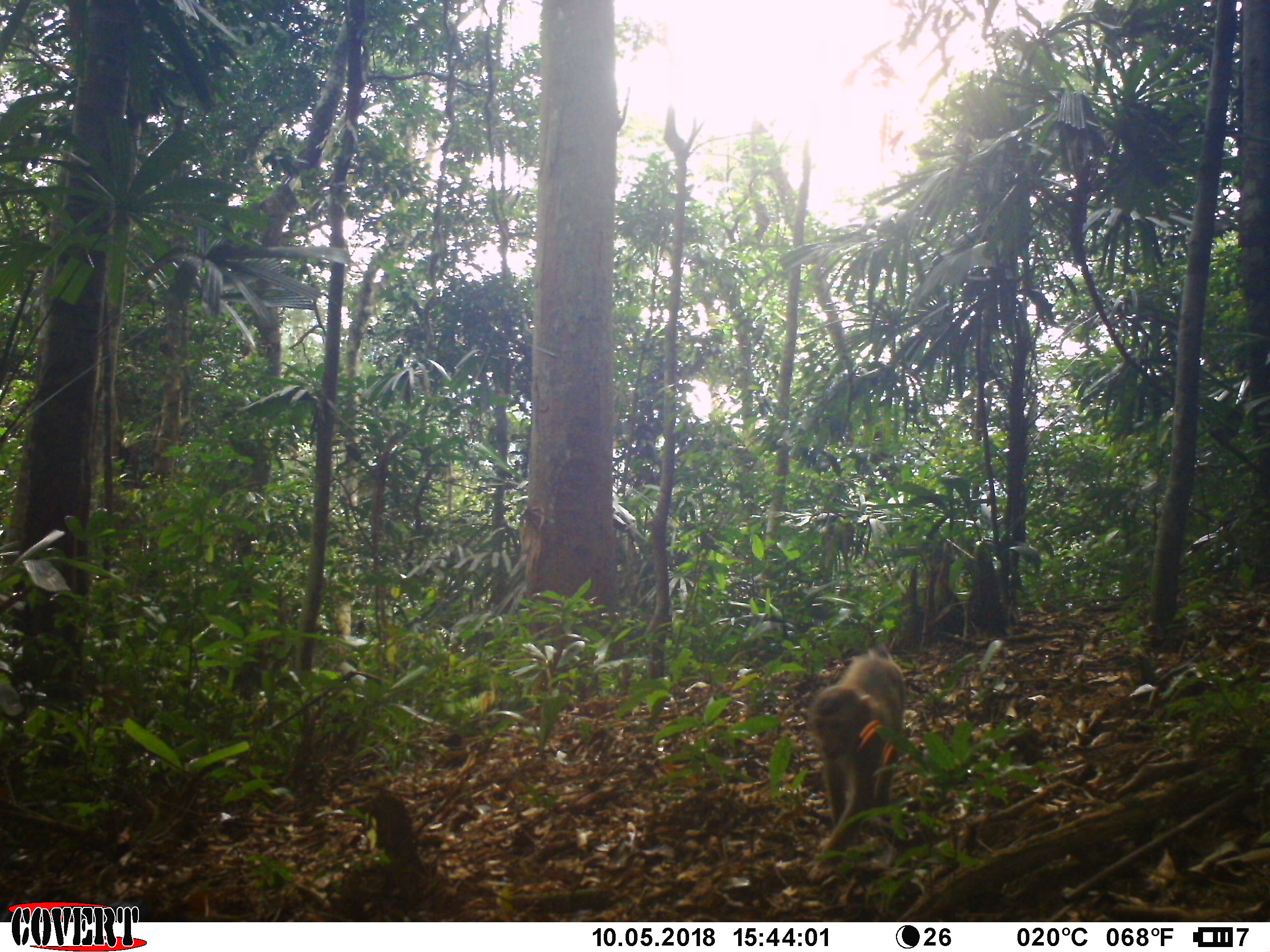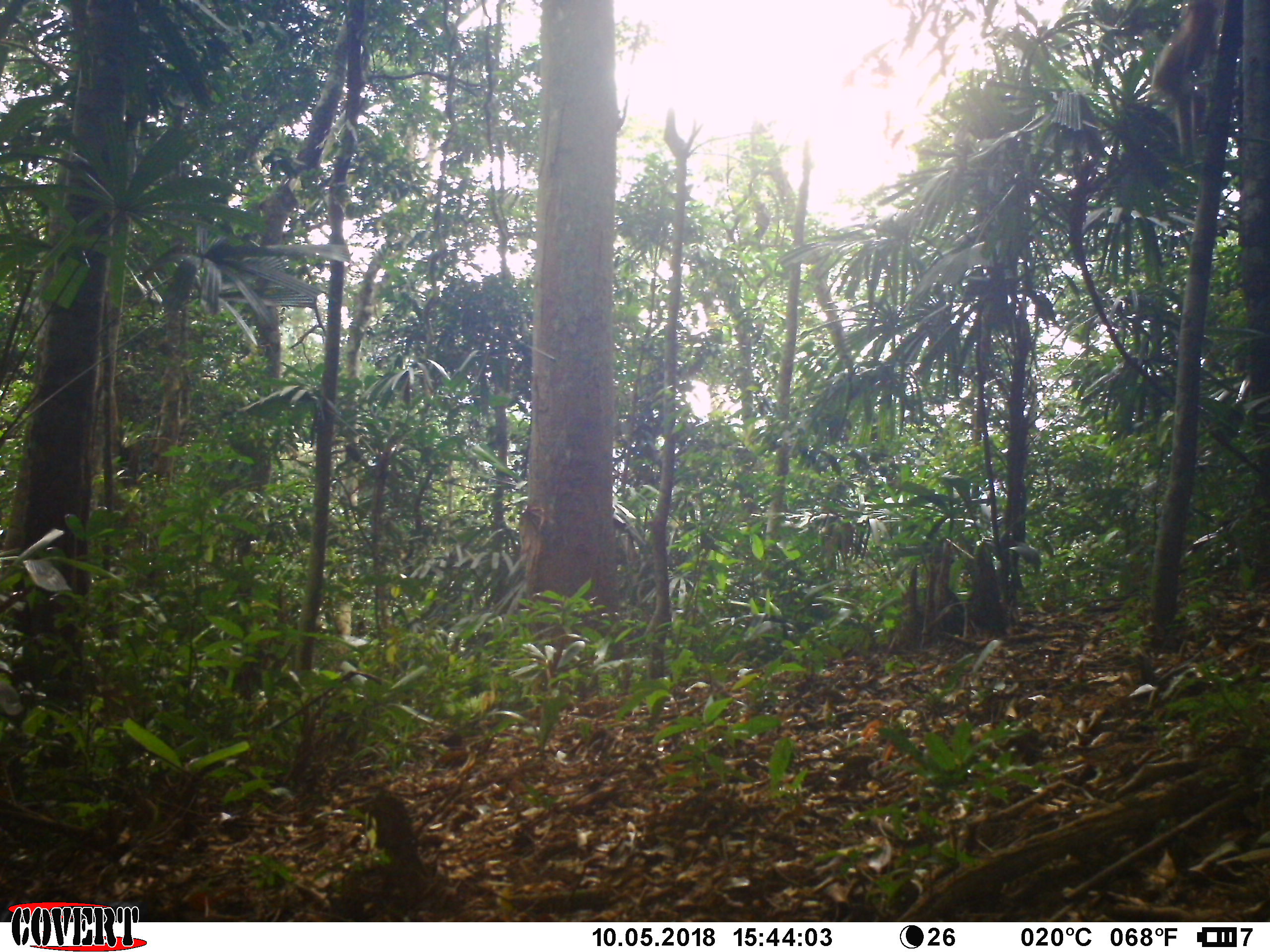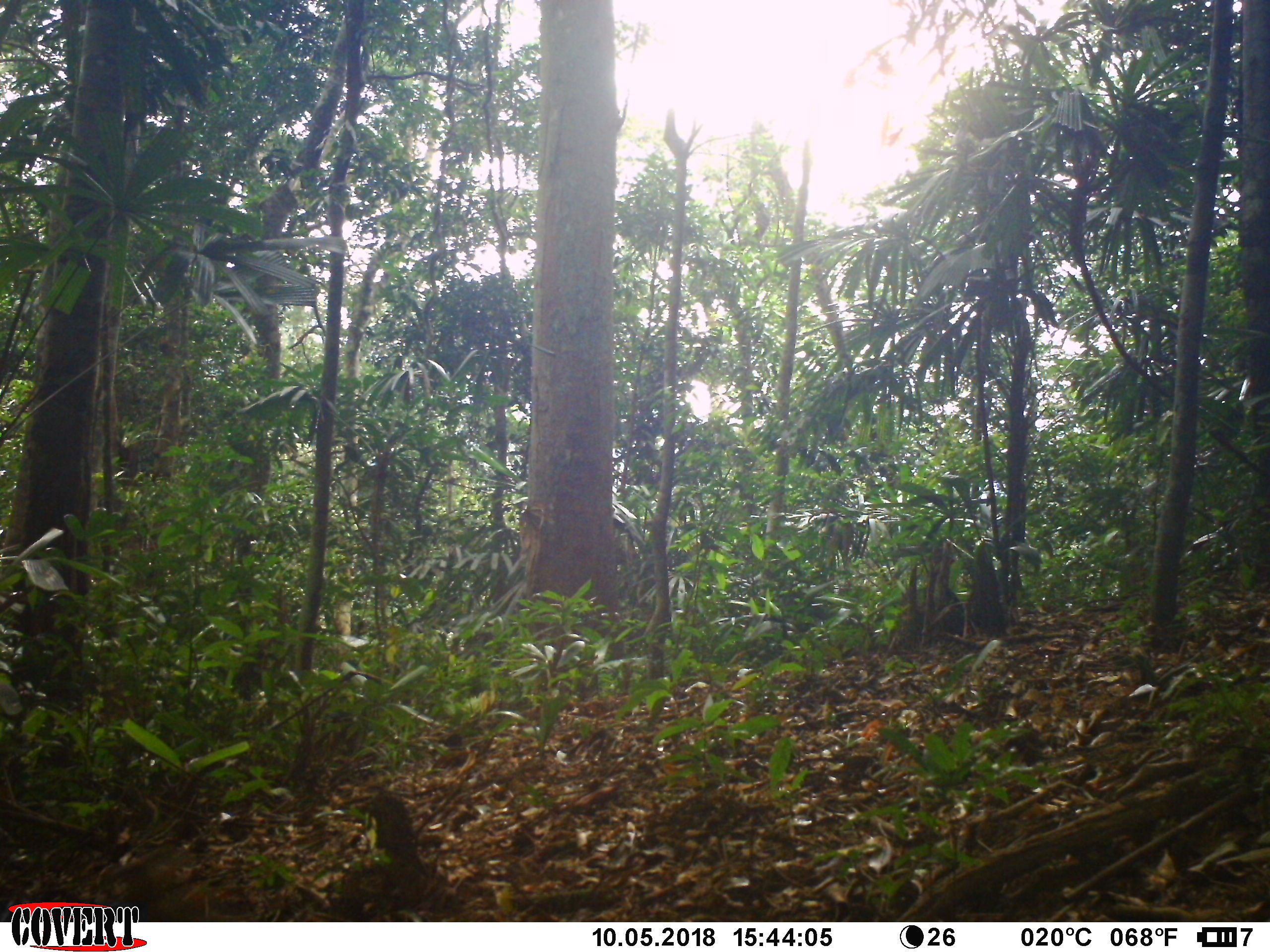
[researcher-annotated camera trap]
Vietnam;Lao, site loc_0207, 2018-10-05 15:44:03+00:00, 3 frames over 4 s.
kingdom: Animalia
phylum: Chordata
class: Mammalia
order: Primates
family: Cercopithecidae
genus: Macaca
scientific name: Macaca nemestrina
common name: pig-tailed macaque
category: pig tailed macaque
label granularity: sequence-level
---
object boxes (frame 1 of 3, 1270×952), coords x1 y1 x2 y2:
pig tailed macaque: 806 644 905 885